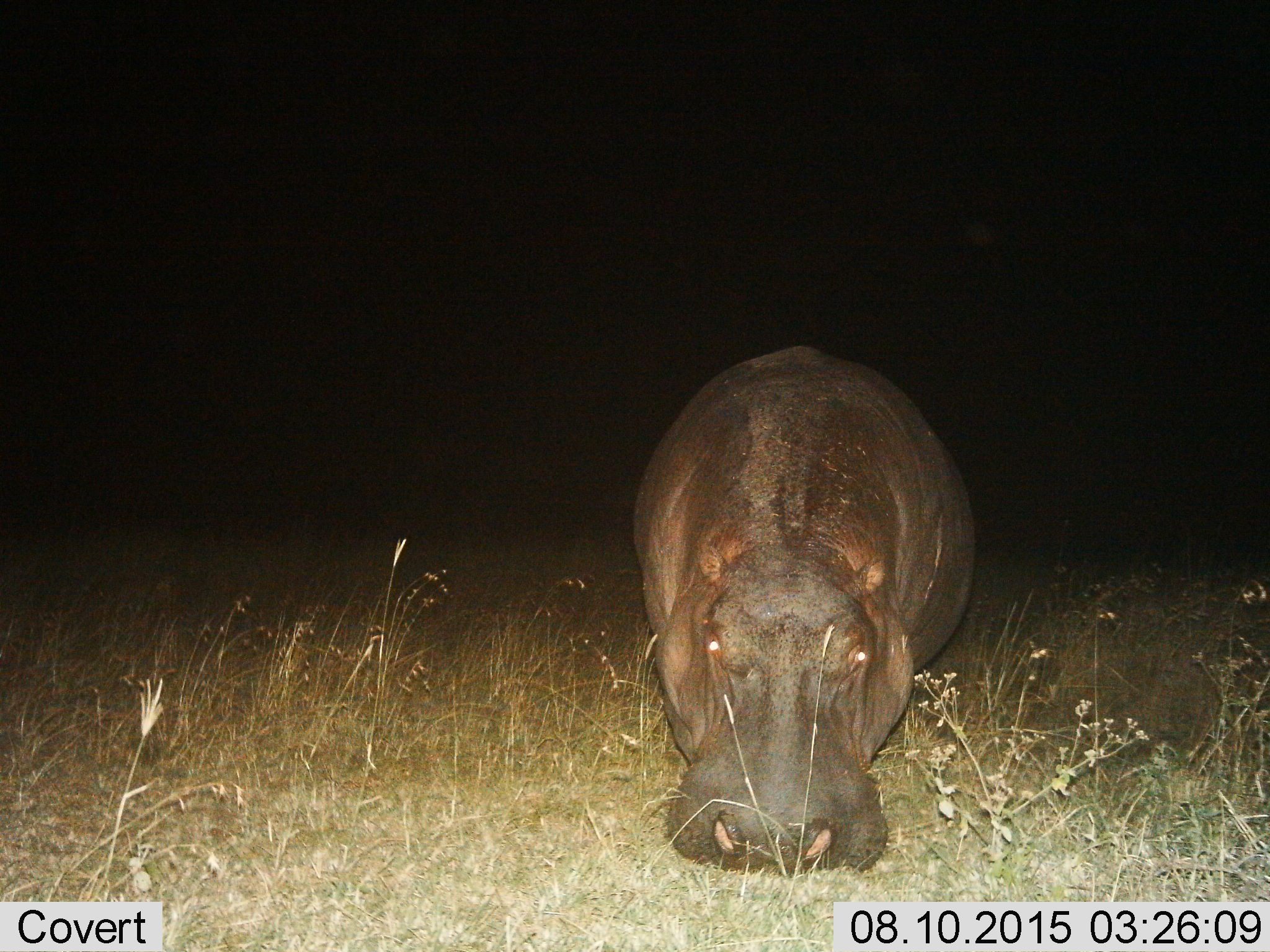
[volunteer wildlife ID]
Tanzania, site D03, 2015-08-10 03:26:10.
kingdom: Animalia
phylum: Chordata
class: Mammalia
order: Artiodactyla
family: Hippopotamidae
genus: Hippopotamus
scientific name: Hippopotamus amphibius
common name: hippopotamus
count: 1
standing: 44%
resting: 22%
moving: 0%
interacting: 0%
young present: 0%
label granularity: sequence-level